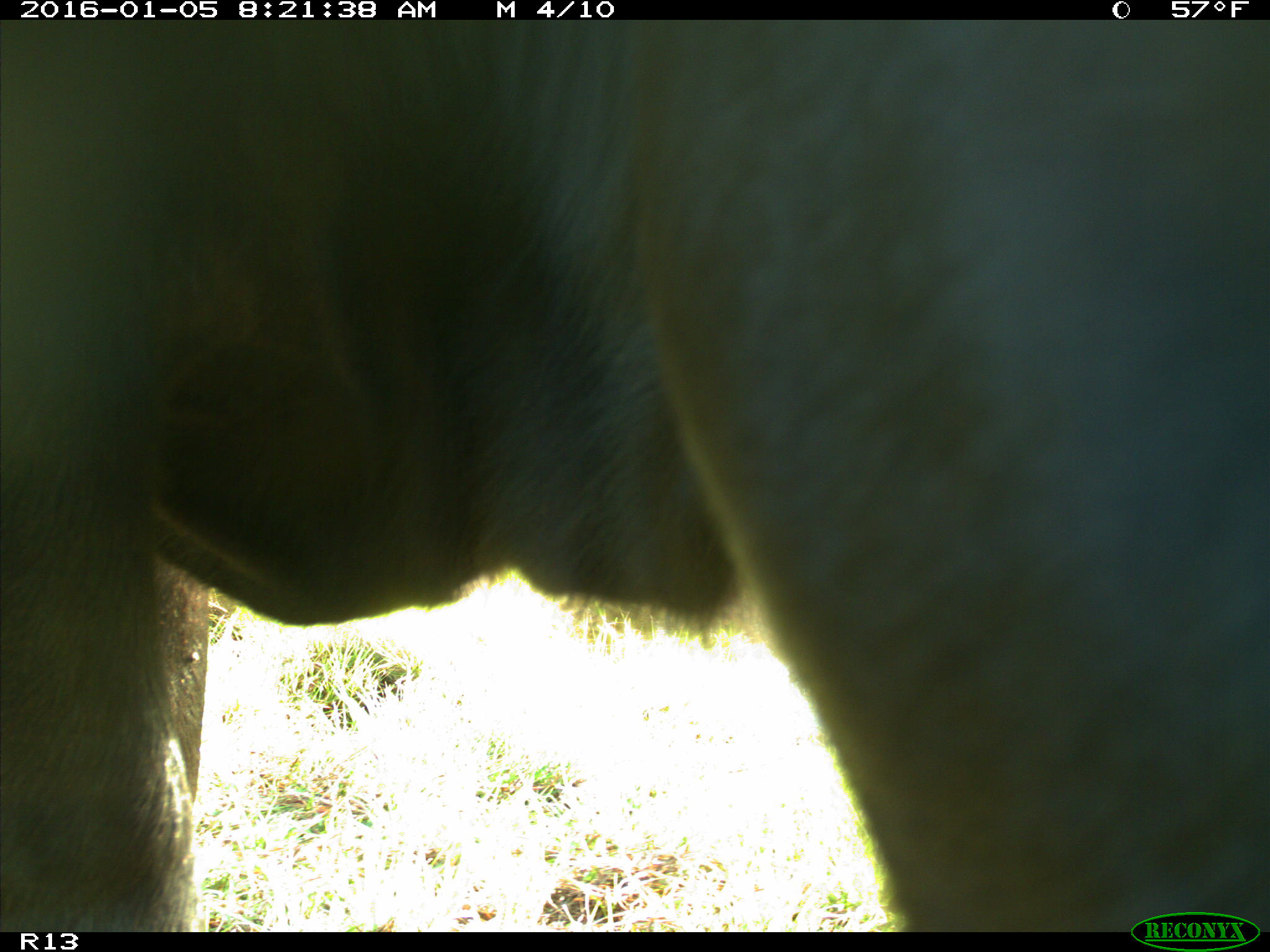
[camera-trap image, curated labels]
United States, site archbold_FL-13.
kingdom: Animalia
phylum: Chordata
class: Mammalia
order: Artiodactyla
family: Bovidae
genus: Bos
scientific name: Bos taurus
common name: domestic cow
Bos taurus (domestic cow).